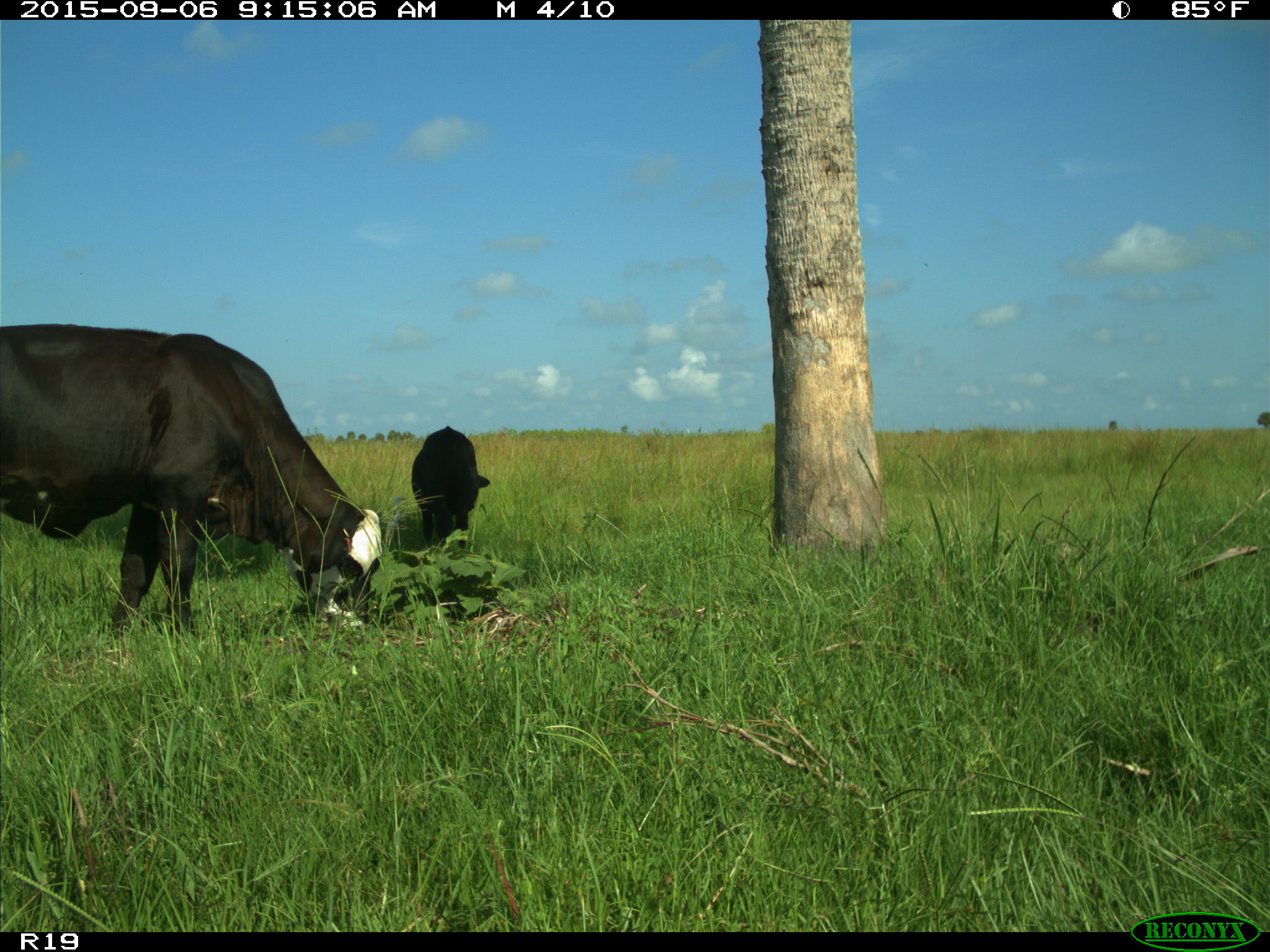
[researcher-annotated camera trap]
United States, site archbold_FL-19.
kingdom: Animalia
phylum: Chordata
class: Mammalia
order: Artiodactyla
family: Bovidae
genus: Bos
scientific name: Bos taurus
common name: domestic cow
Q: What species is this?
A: Bos taurus (domestic cow).